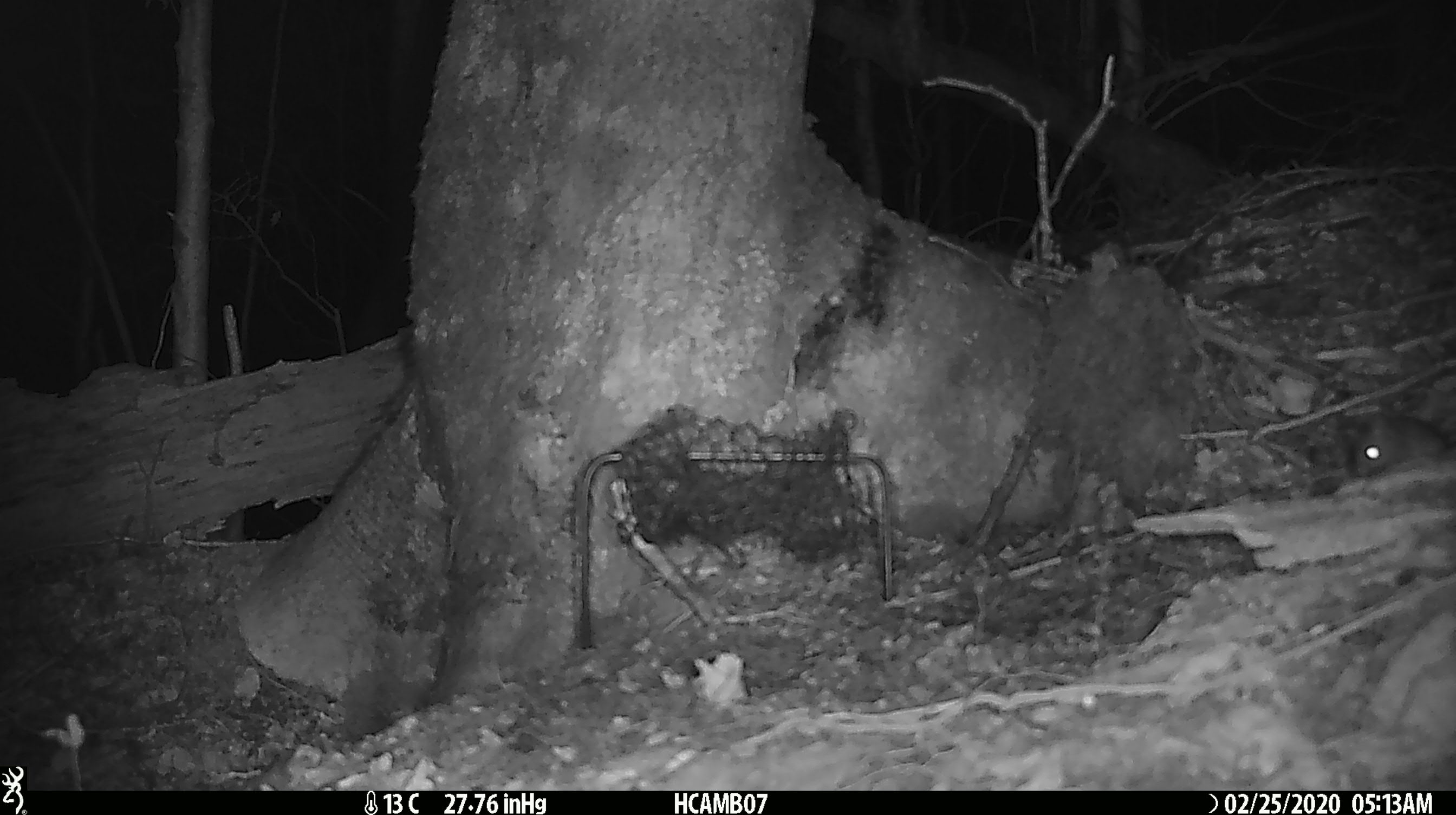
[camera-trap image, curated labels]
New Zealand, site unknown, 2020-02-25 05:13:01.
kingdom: Animalia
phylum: Chordata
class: Mammalia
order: Rodentia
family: Muridae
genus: Mus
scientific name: Mus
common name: mouse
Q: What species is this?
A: Mouse (Mus).